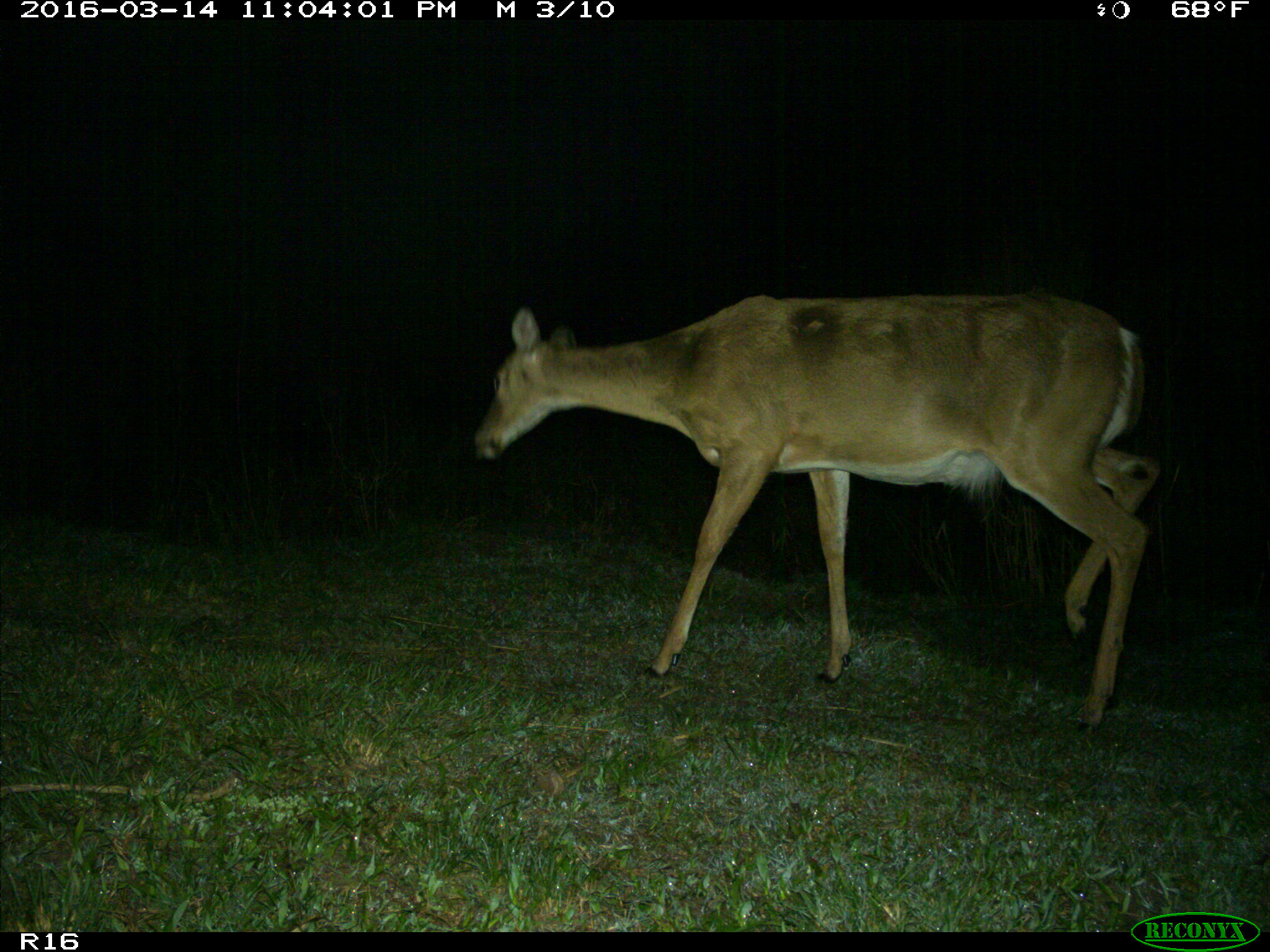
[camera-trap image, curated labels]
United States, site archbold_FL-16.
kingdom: Animalia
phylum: Chordata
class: Mammalia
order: Artiodactyla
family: Cervidae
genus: Odocoileus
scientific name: Odocoileus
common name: deer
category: unidentified deer